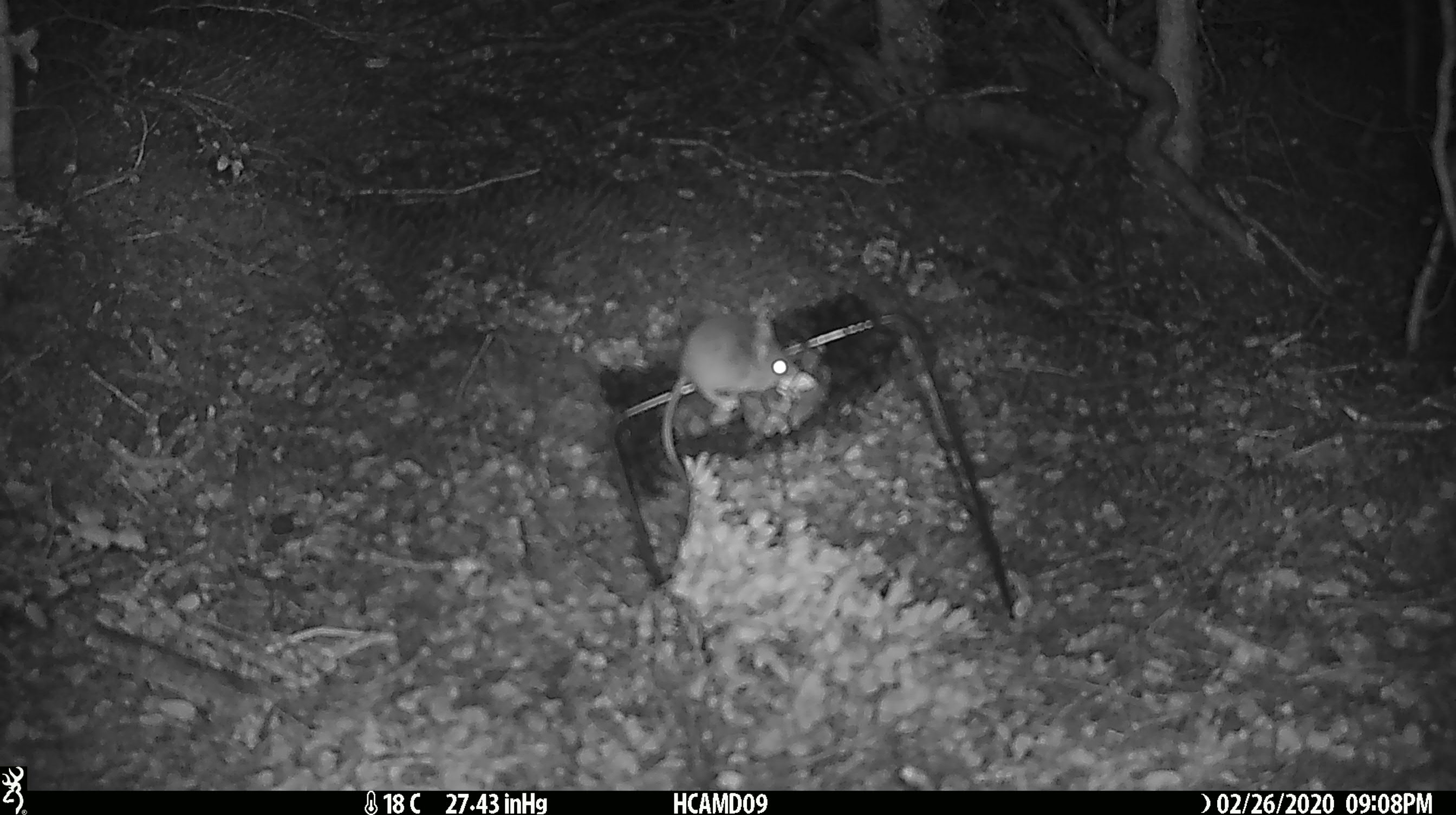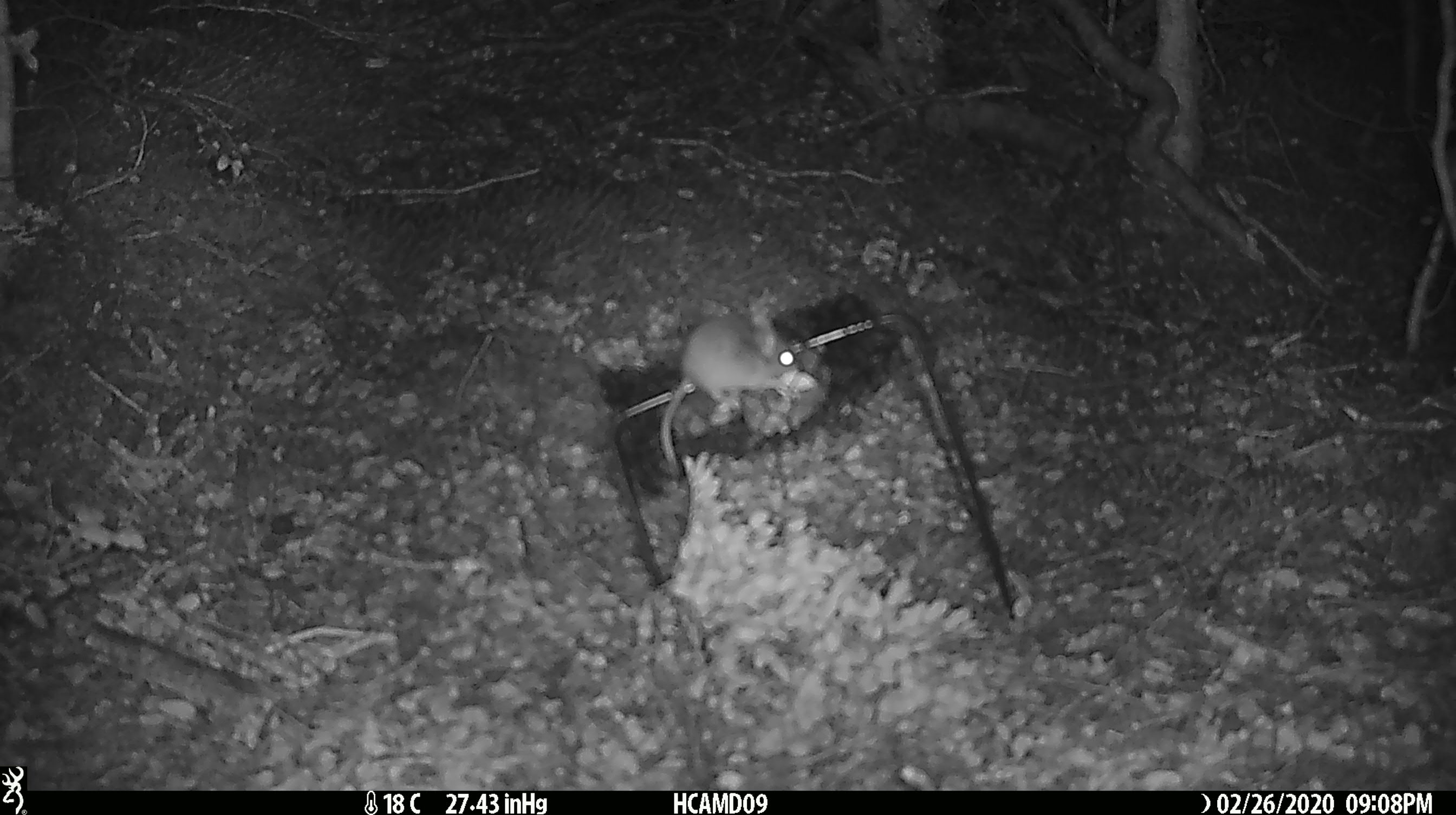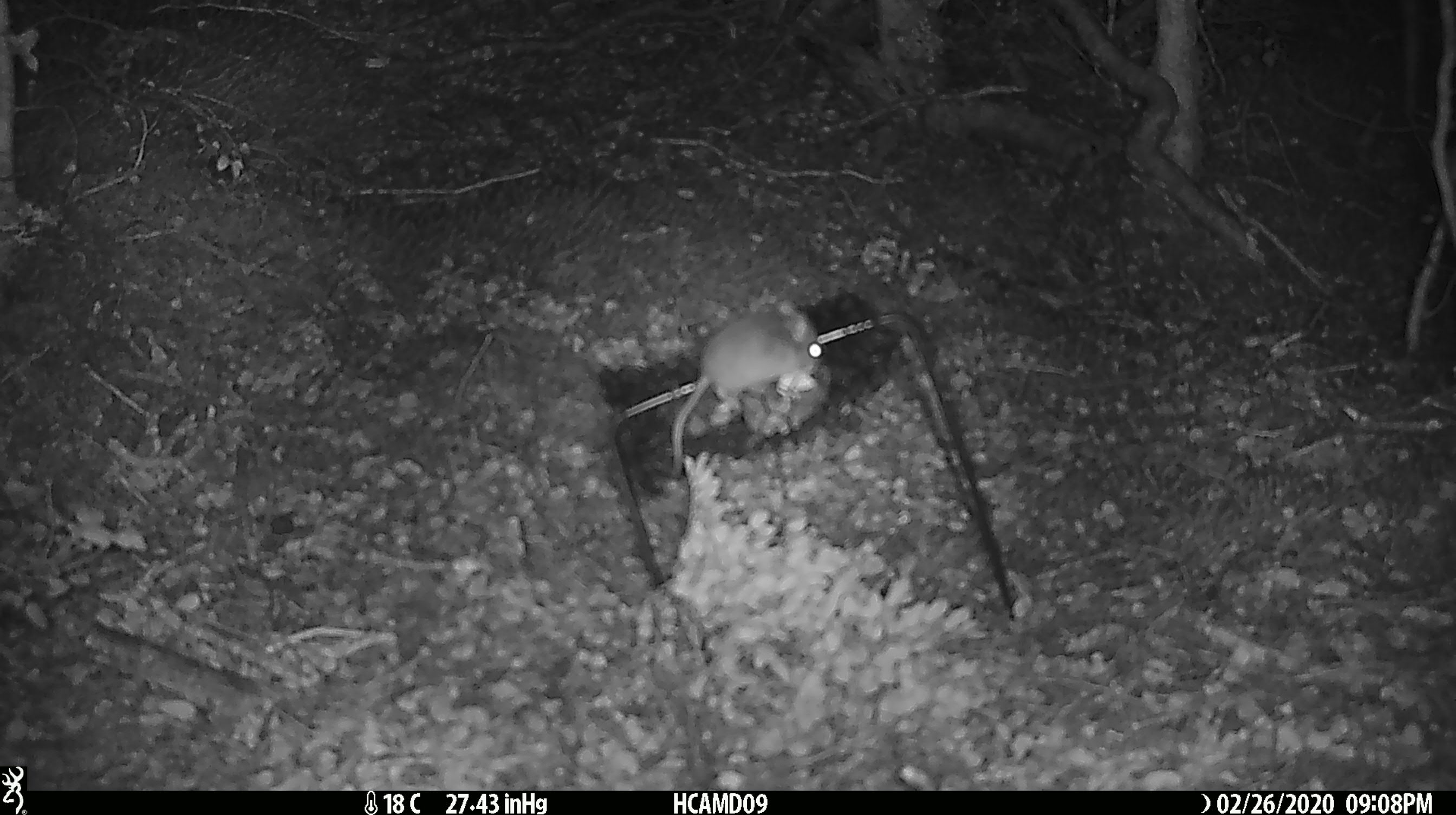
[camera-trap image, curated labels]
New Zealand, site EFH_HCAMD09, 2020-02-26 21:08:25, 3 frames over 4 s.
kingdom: Animalia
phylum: Chordata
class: Mammalia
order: Rodentia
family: Muridae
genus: Mus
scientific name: Mus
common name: mouse